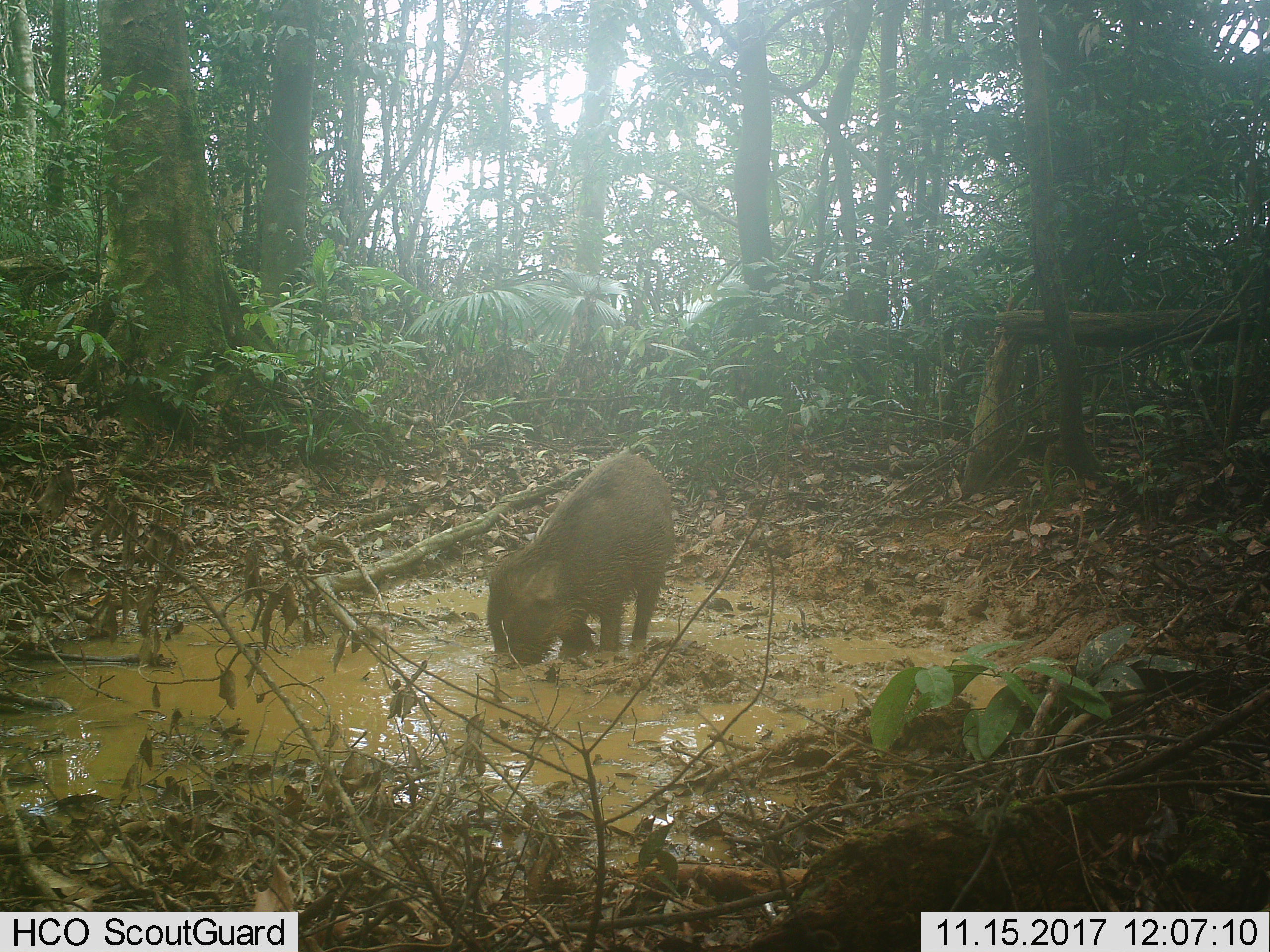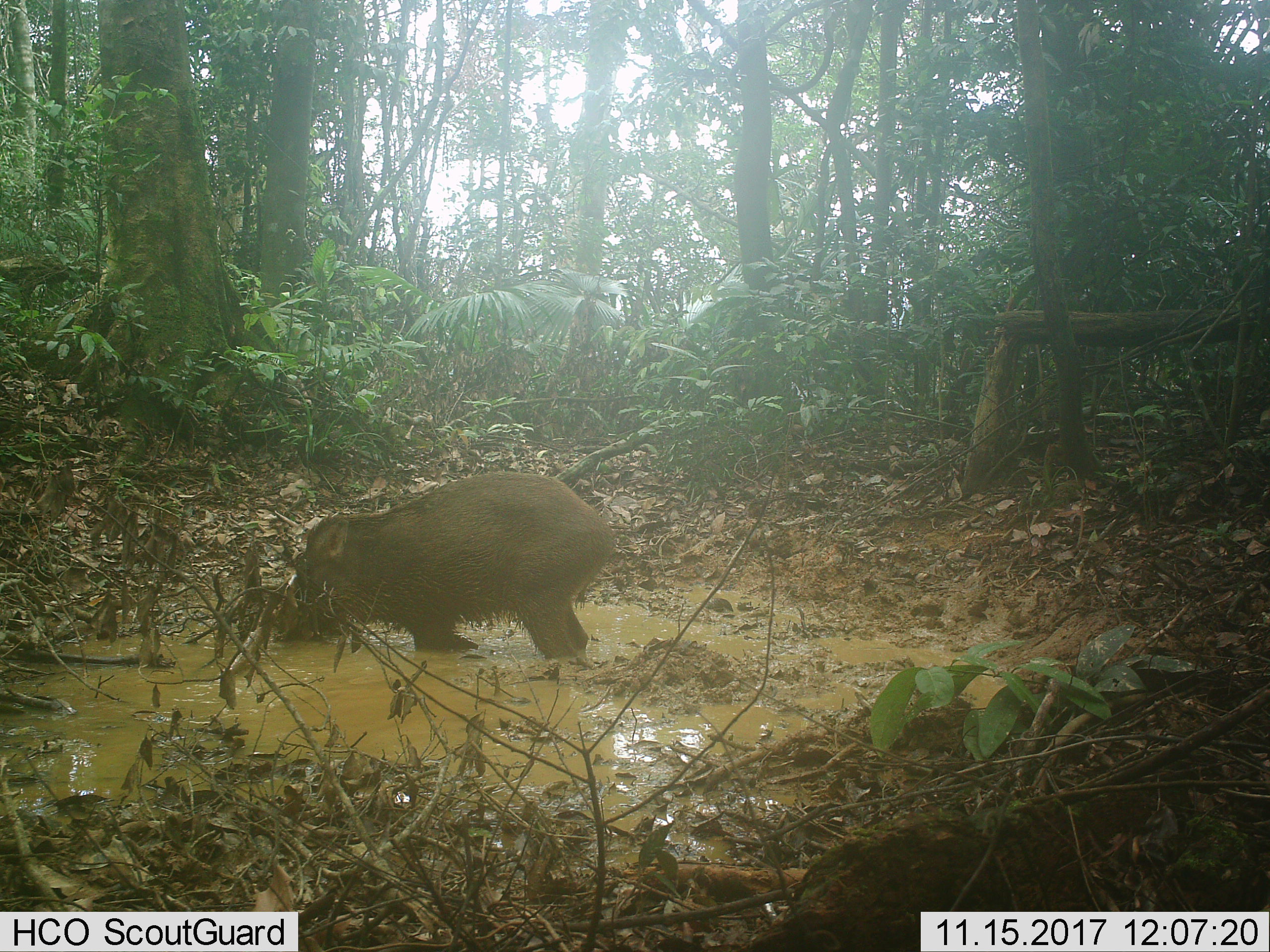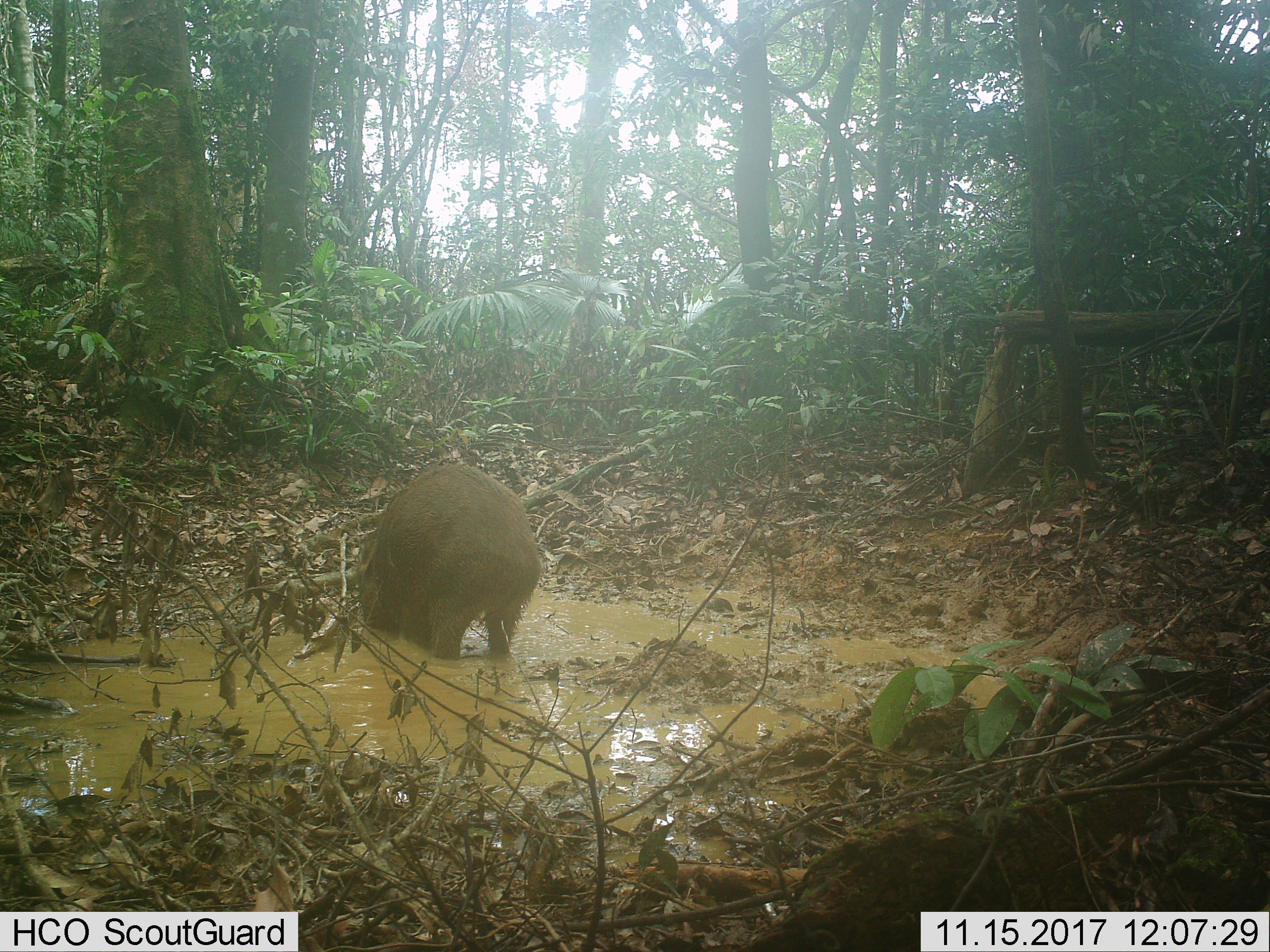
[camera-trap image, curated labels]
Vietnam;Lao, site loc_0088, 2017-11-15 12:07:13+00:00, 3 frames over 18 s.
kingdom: Animalia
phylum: Chordata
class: Mammalia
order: Artiodactyla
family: Suidae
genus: Sus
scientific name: Sus scrofa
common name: eurasian wild pig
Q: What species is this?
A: Eurasian wild pig (Sus scrofa).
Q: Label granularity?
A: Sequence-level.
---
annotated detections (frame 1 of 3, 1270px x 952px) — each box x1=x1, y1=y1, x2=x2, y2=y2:
eurasian wild pig: x1=484, y1=452, x2=680, y2=668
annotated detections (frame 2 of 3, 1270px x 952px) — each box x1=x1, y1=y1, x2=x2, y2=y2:
eurasian wild pig: x1=293, y1=468, x2=617, y2=658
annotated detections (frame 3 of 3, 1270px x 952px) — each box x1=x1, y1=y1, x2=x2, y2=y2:
eurasian wild pig: x1=355, y1=462, x2=543, y2=663